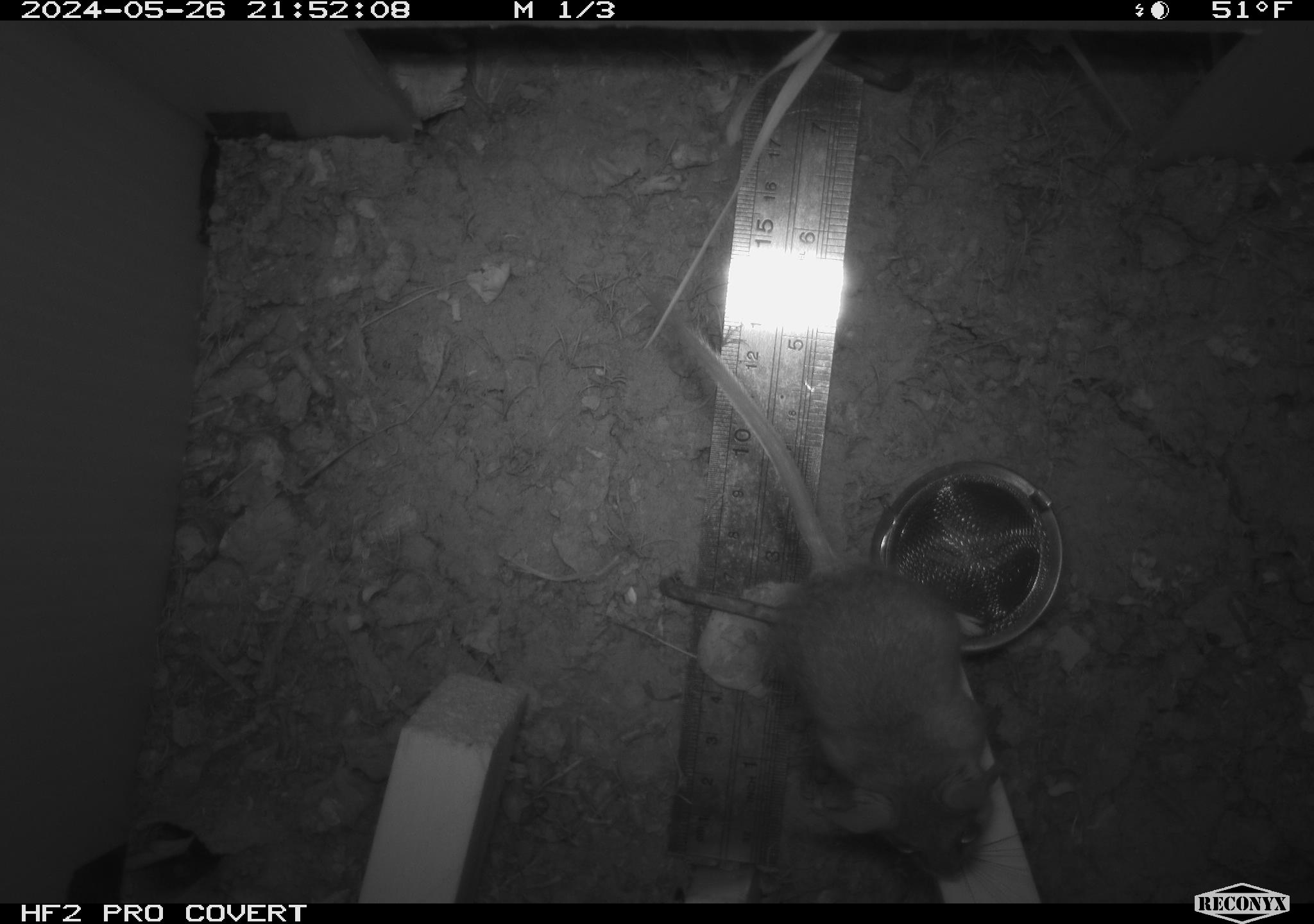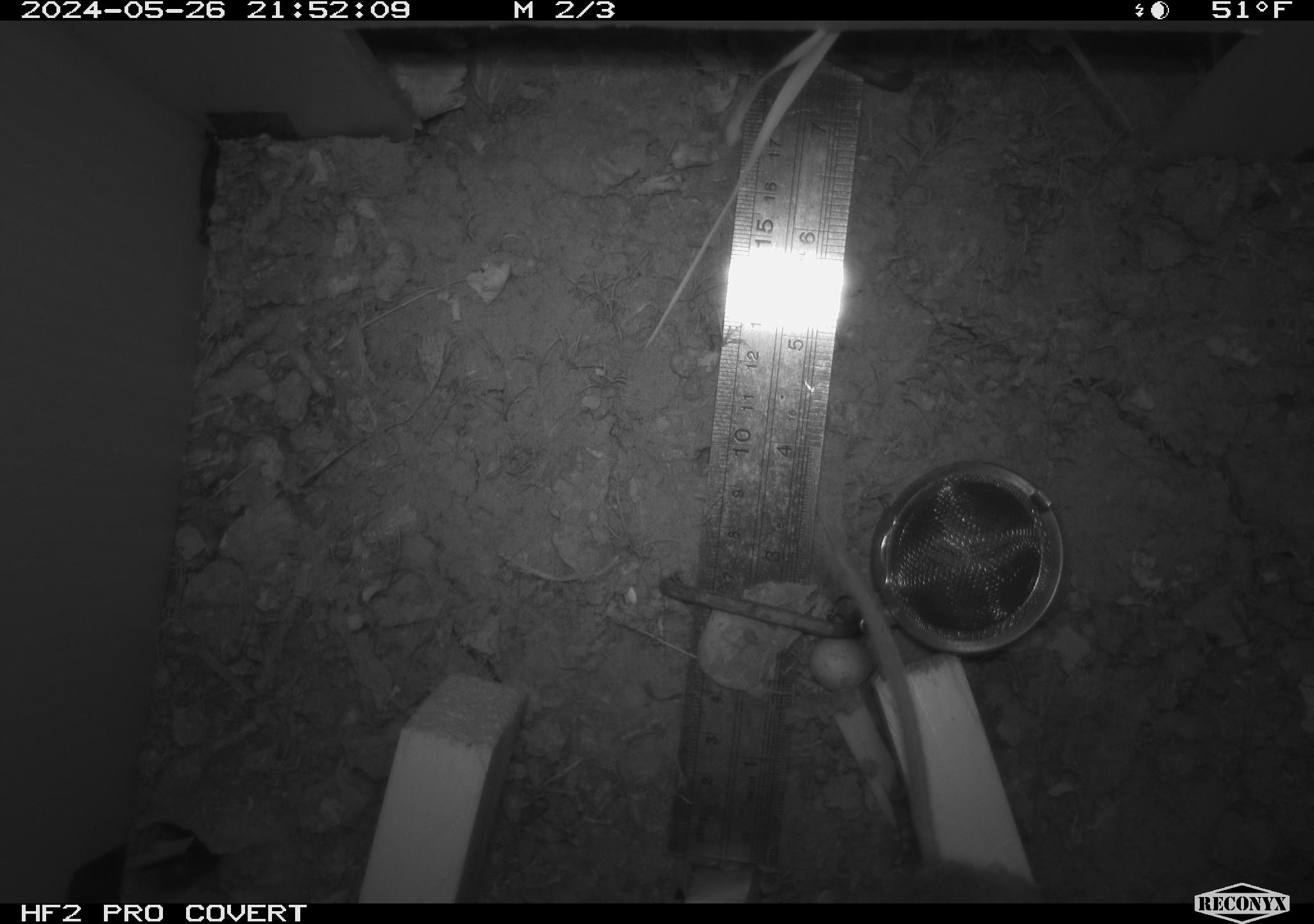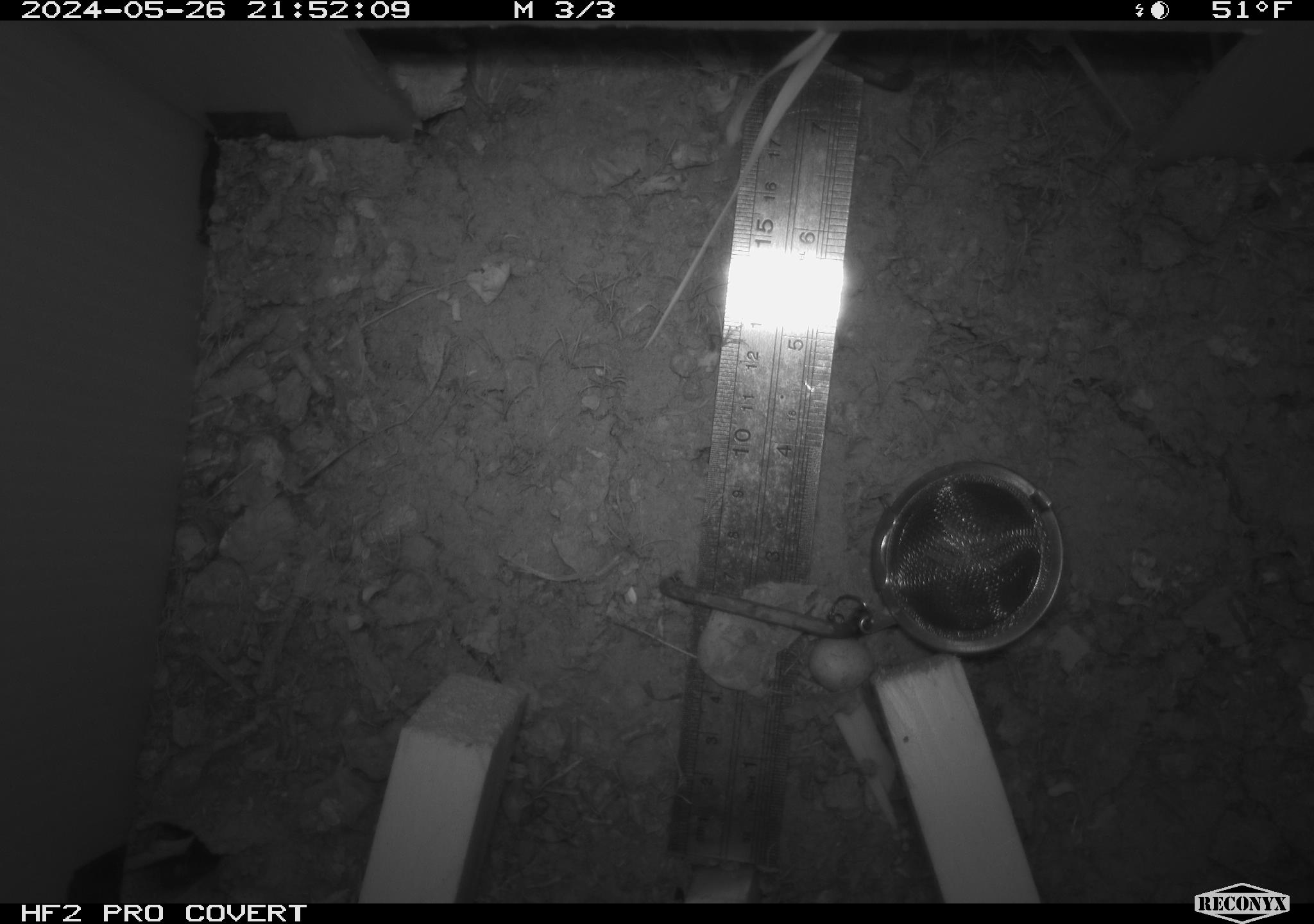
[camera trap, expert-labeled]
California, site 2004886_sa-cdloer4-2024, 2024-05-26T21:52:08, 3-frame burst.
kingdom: Animalia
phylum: Chordata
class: Mammalia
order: Rodentia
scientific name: Rodentia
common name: mouse species